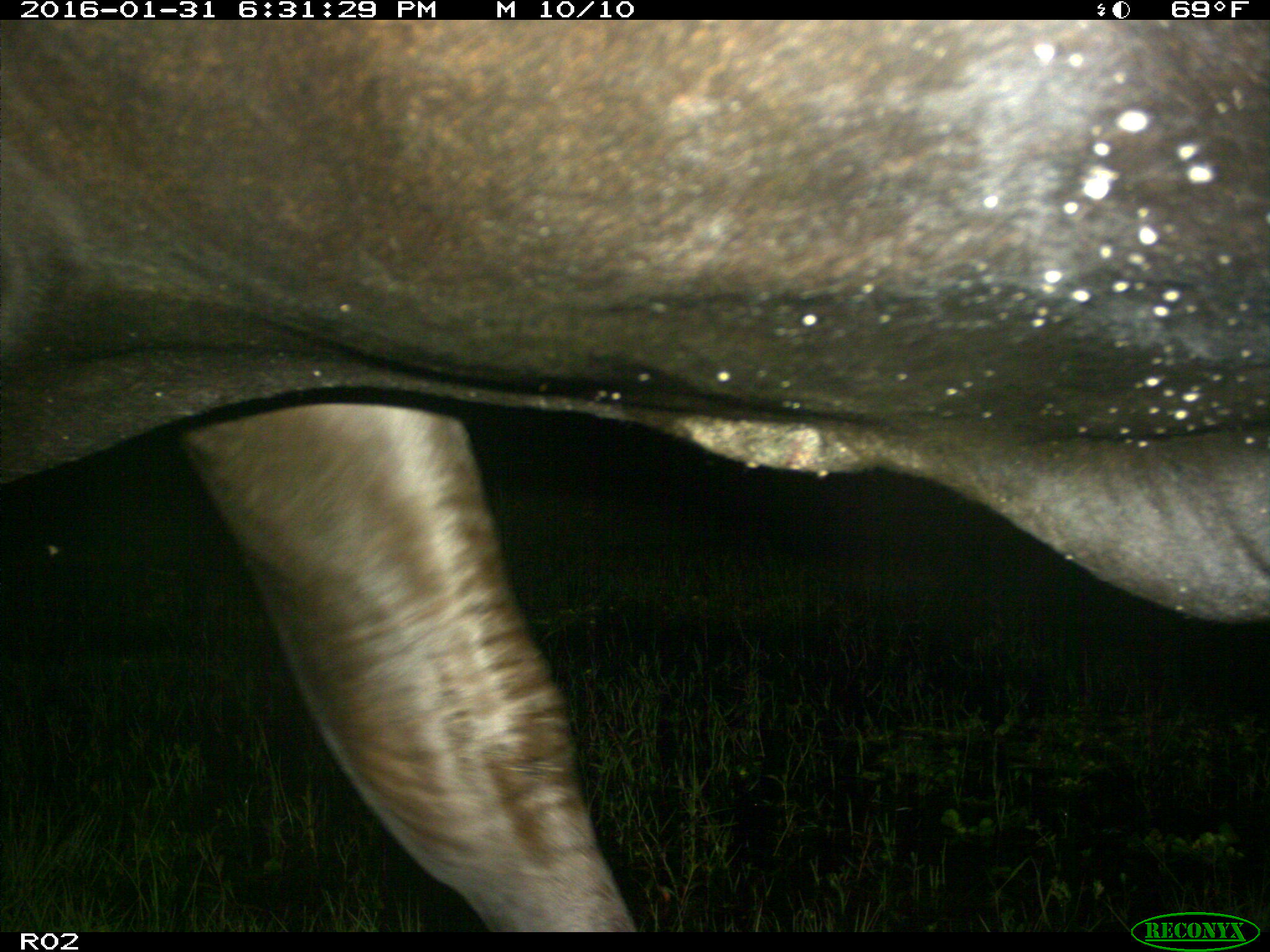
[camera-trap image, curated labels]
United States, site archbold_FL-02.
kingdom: Animalia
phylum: Chordata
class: Mammalia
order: Artiodactyla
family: Bovidae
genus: Bos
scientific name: Bos taurus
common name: domestic cow